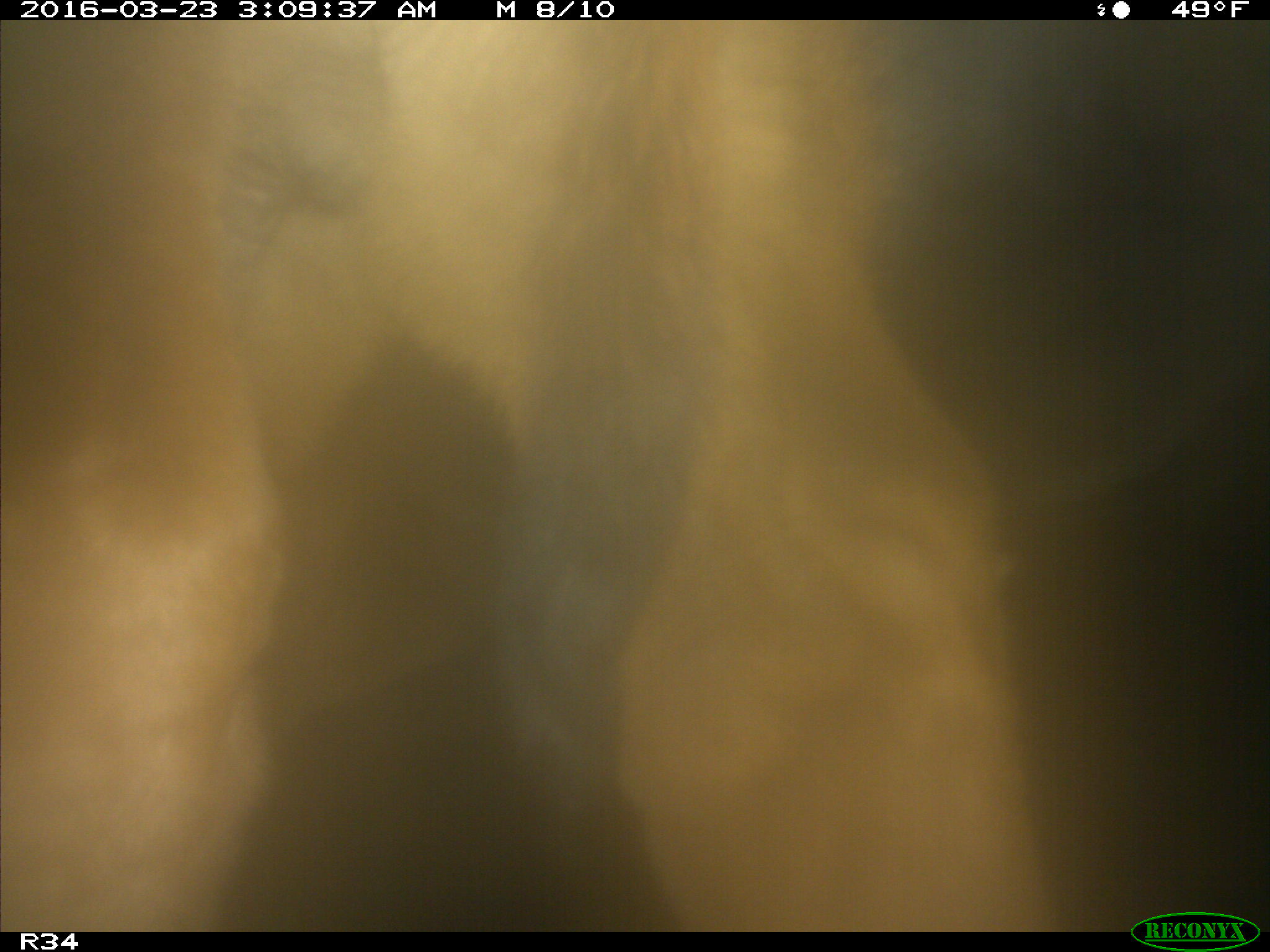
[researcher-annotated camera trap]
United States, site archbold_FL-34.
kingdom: Animalia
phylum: Chordata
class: Mammalia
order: Artiodactyla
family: Bovidae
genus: Bos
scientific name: Bos taurus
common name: domestic cow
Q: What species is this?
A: Bos taurus (domestic cow).